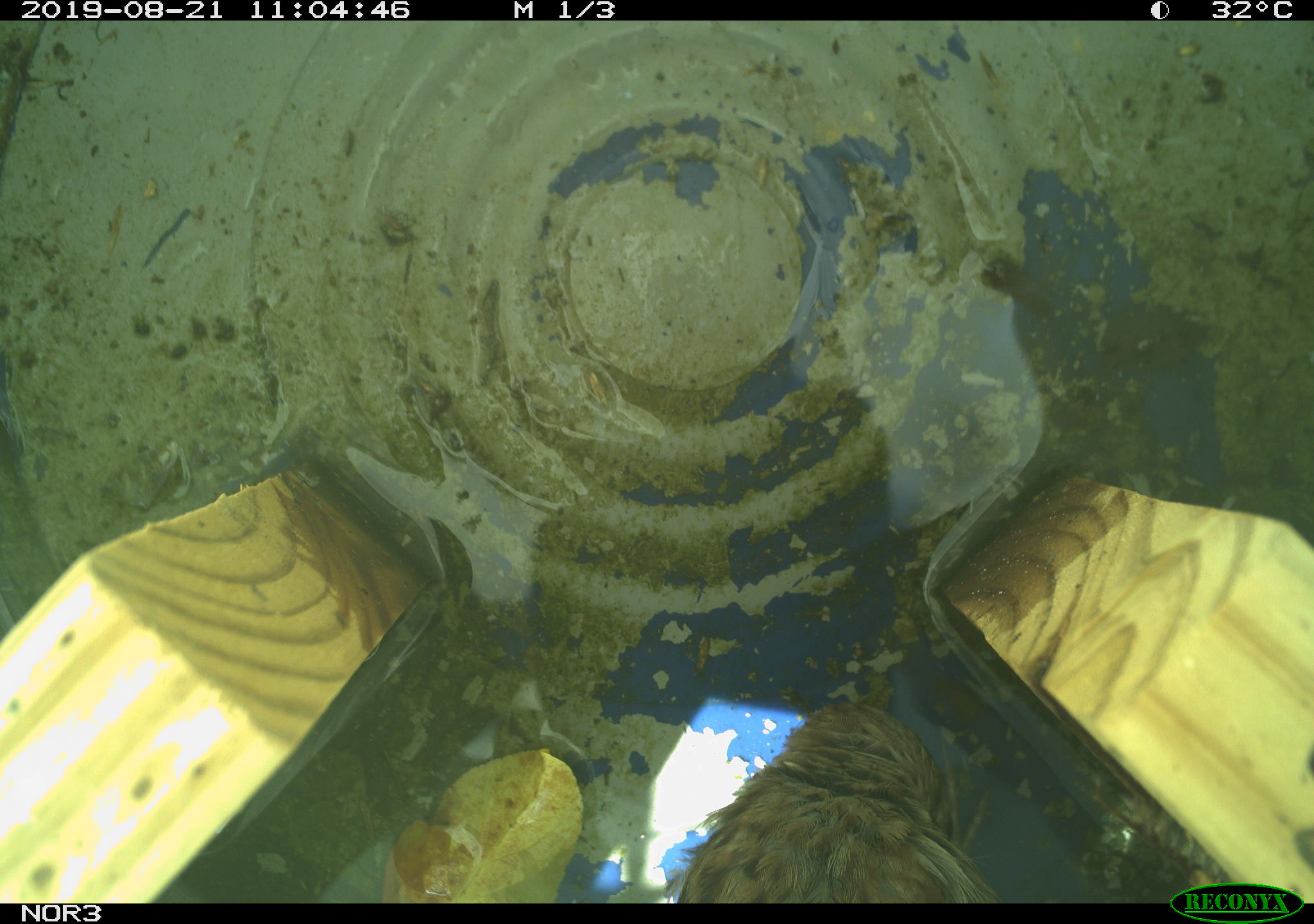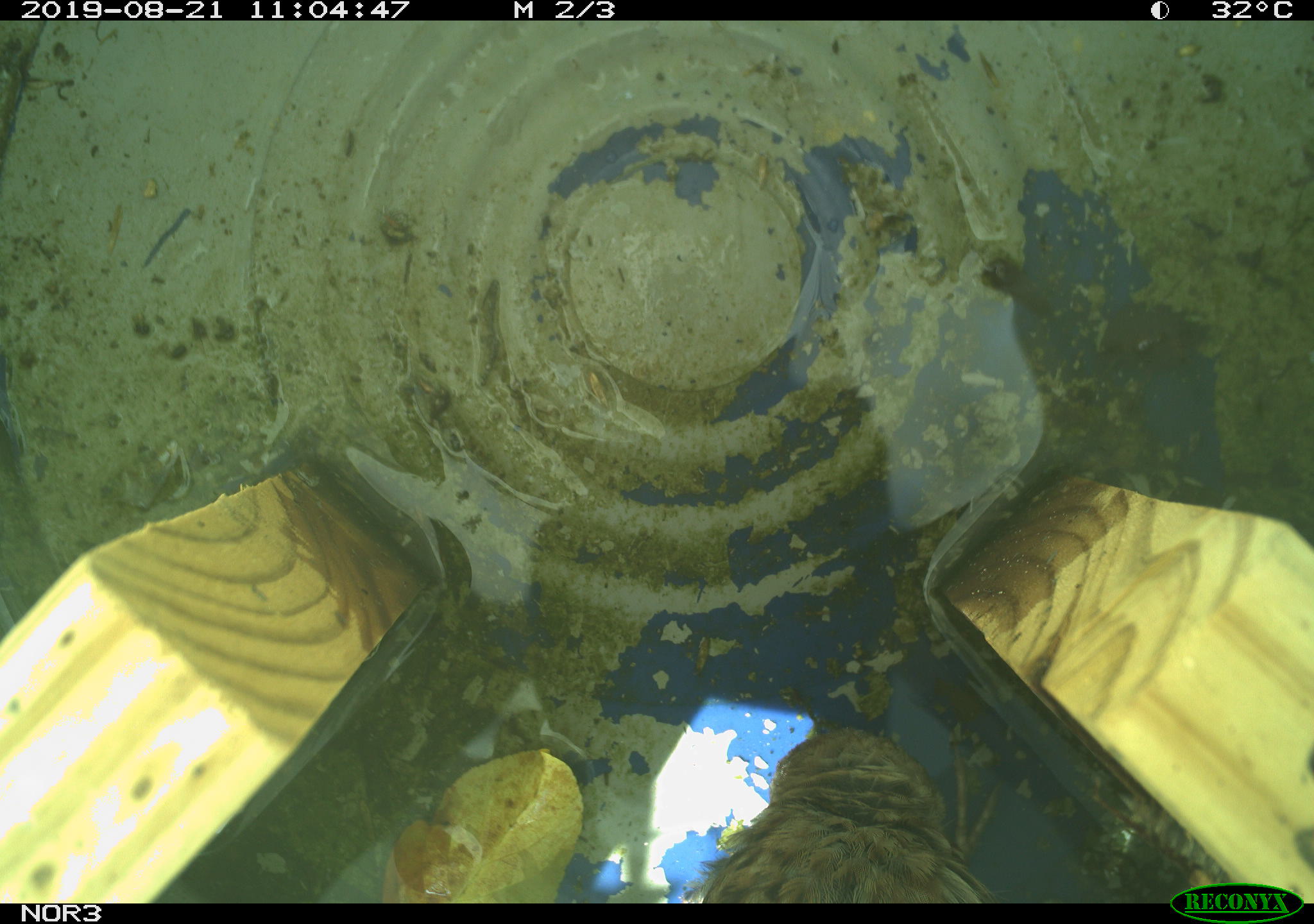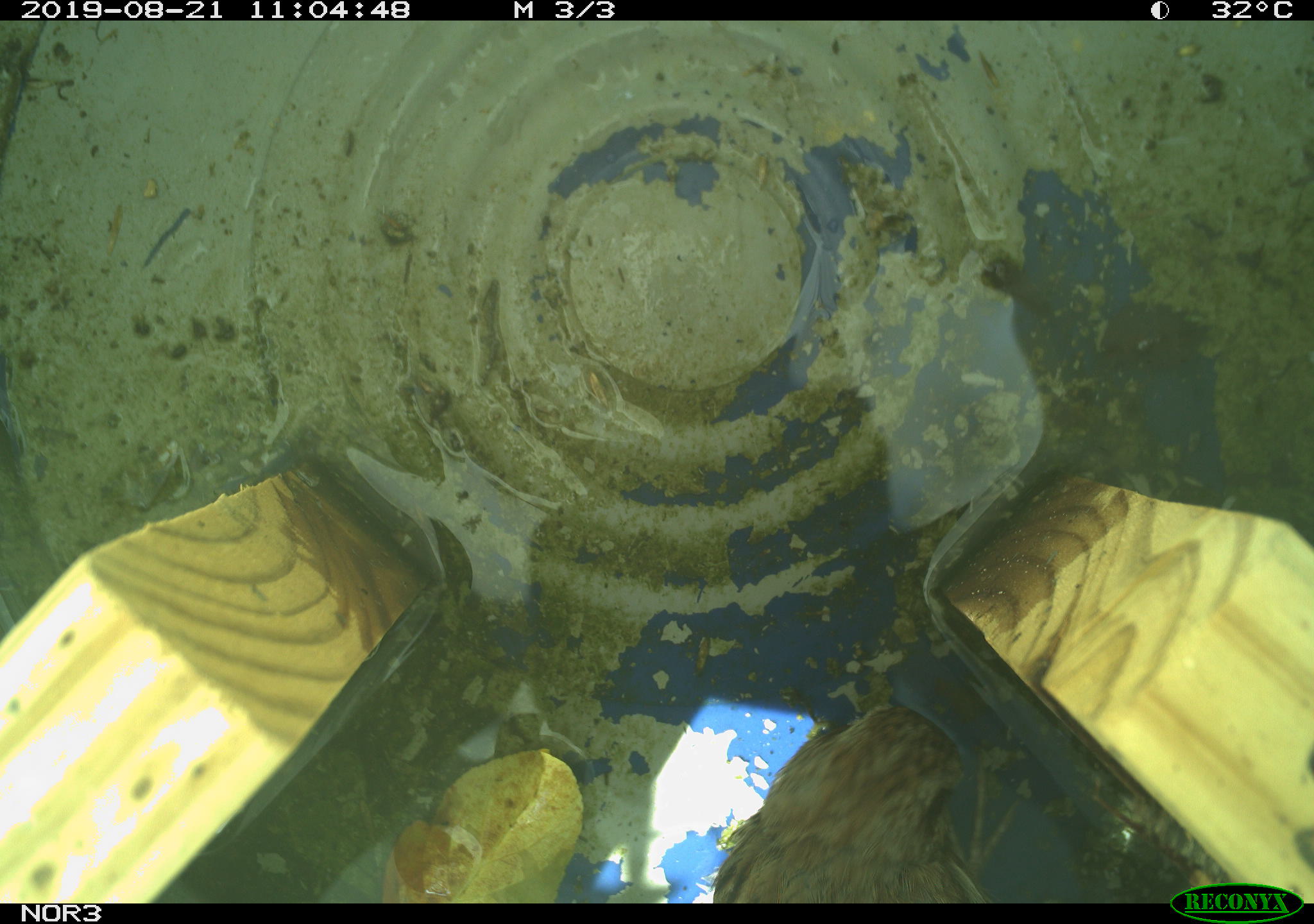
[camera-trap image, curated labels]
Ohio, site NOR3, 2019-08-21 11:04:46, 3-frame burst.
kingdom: Animalia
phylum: Chordata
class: Aves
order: Passeriformes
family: Passerellidae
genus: Melospiza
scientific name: Melospiza melodia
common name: song sparrow